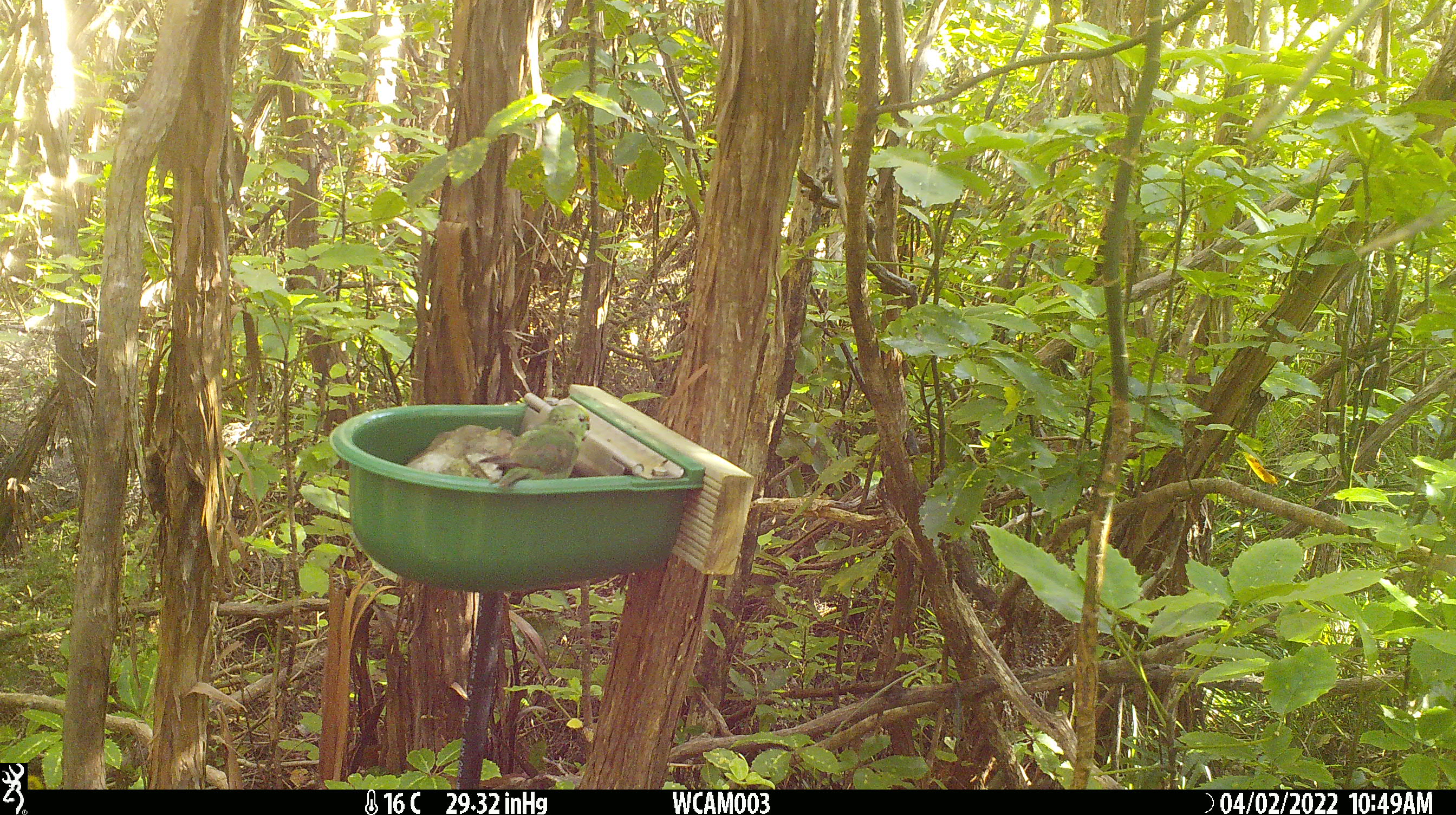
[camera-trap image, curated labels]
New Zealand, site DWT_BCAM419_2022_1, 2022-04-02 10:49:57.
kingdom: Animalia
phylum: Chordata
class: Aves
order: Psittaciformes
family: Psittaculidae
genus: Cyanoramphus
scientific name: Cyanoramphus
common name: parakeet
Parakeet (Cyanoramphus).